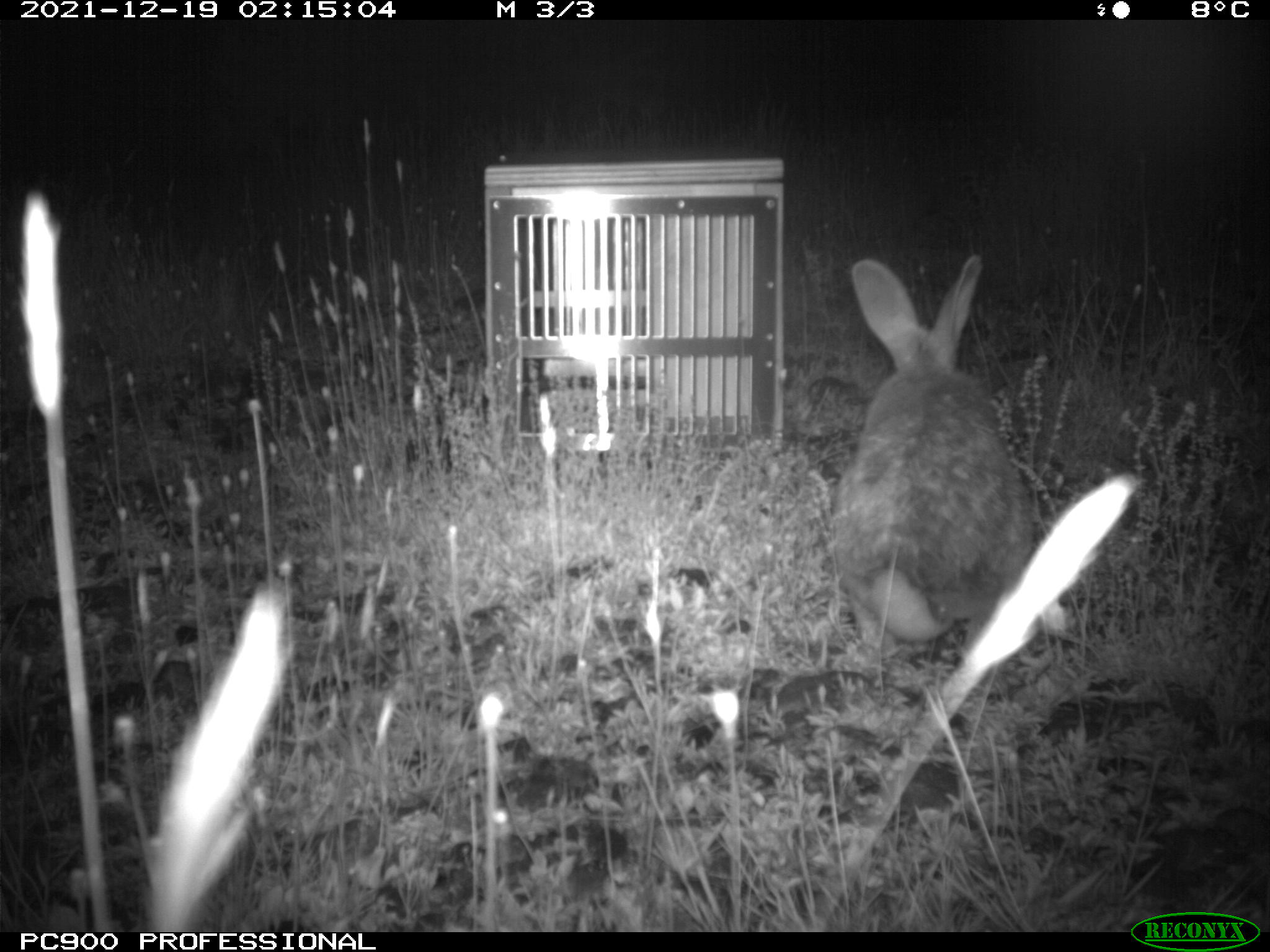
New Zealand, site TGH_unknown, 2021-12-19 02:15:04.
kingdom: Animalia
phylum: Chordata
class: Mammalia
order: Lagomorpha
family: Leporidae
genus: Oryctolagus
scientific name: Oryctolagus cuniculus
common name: european rabbit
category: rabbit